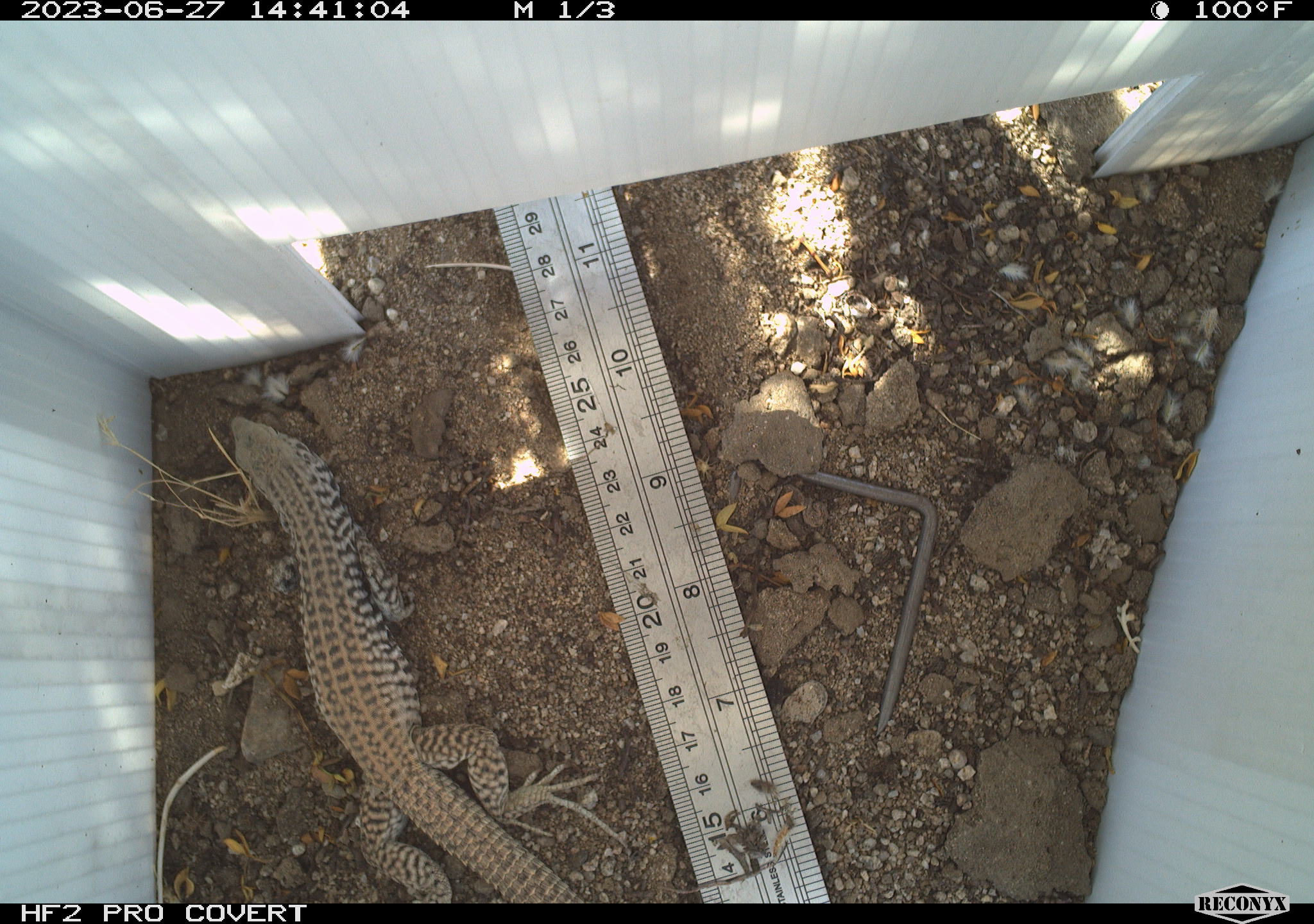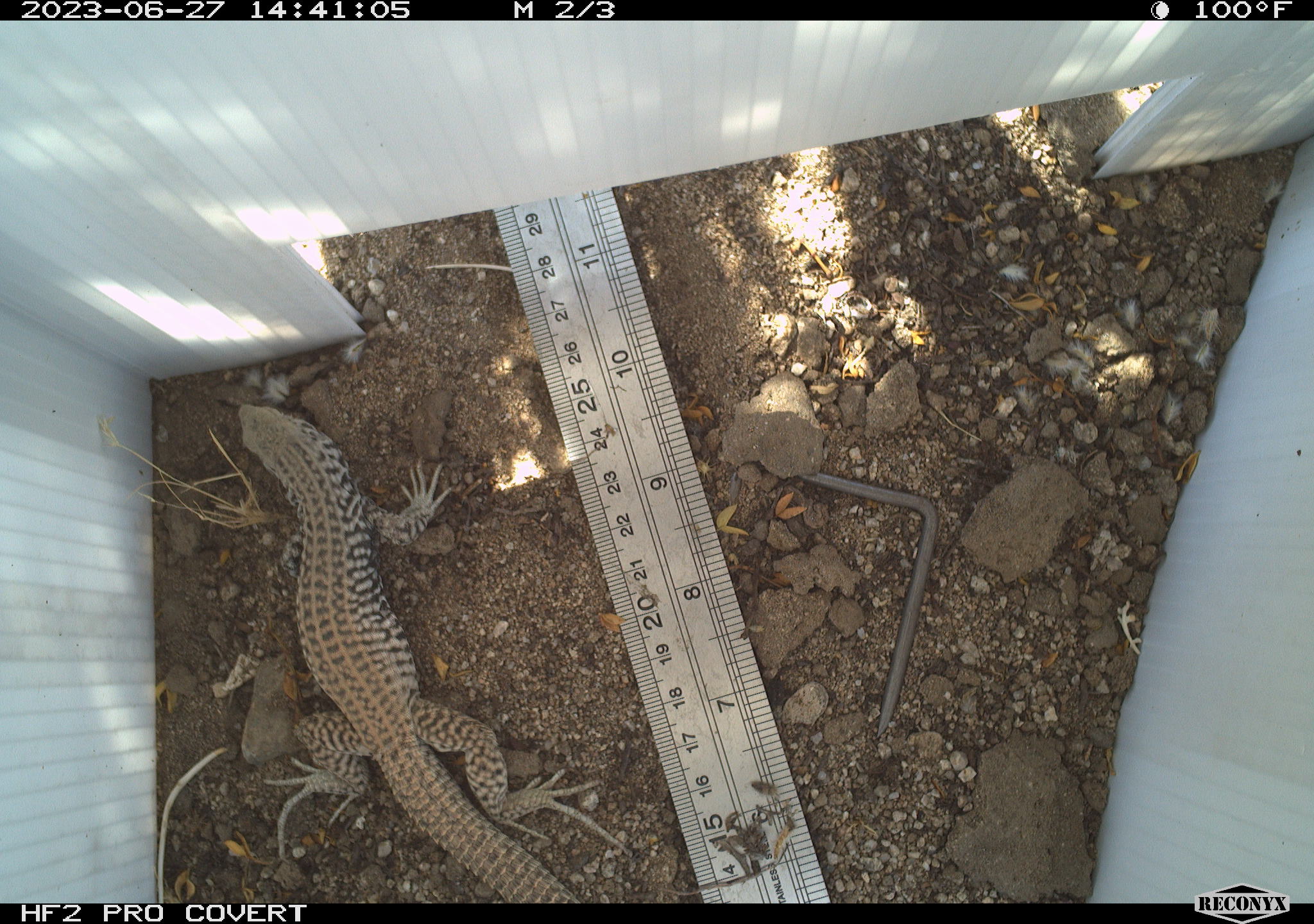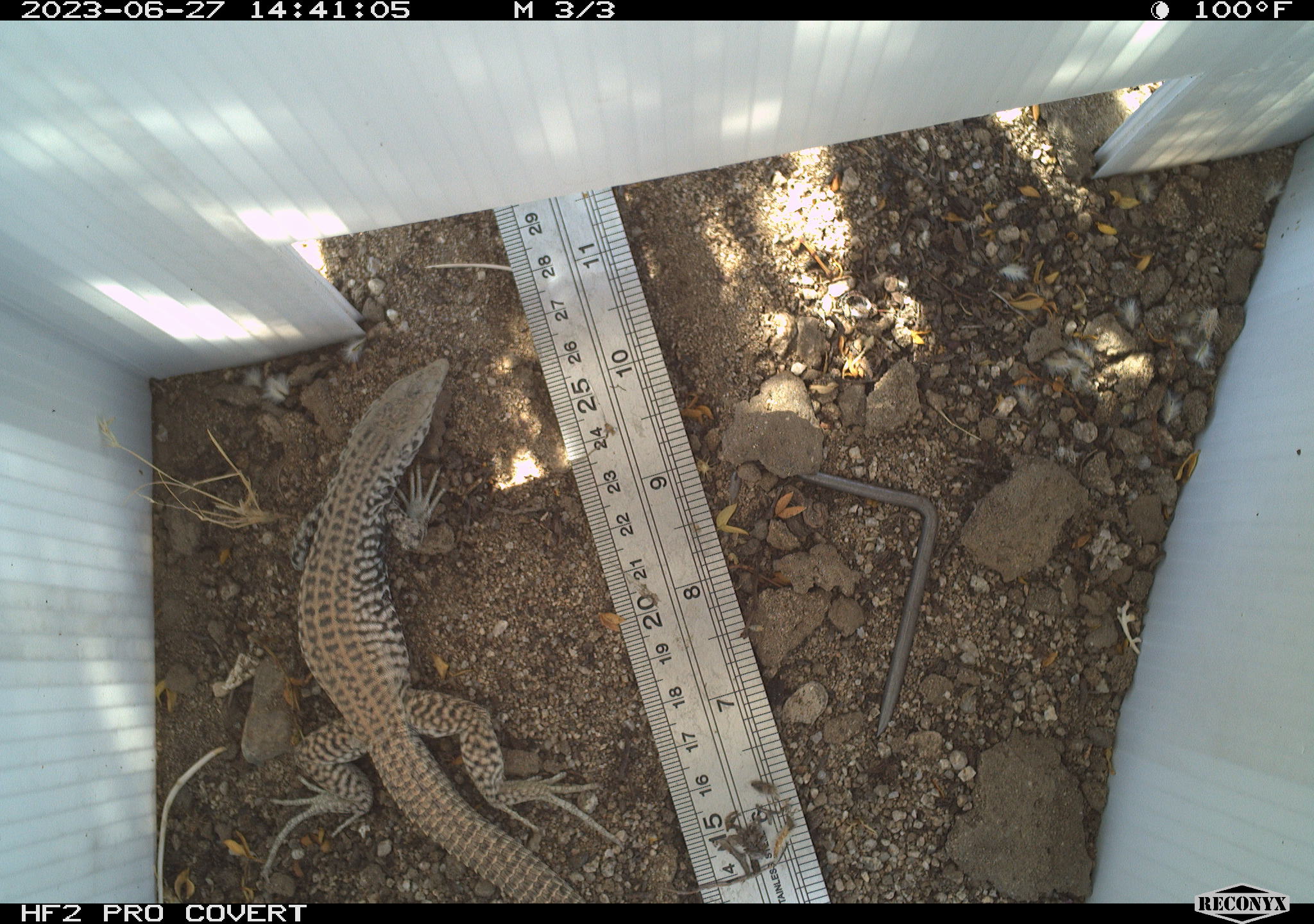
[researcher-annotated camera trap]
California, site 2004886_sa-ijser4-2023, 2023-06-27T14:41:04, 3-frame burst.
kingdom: Animalia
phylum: Chordata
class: Reptilia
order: Squamata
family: Teiidae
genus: Aspidoscelis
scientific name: Aspidoscelis tigris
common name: western whiptail